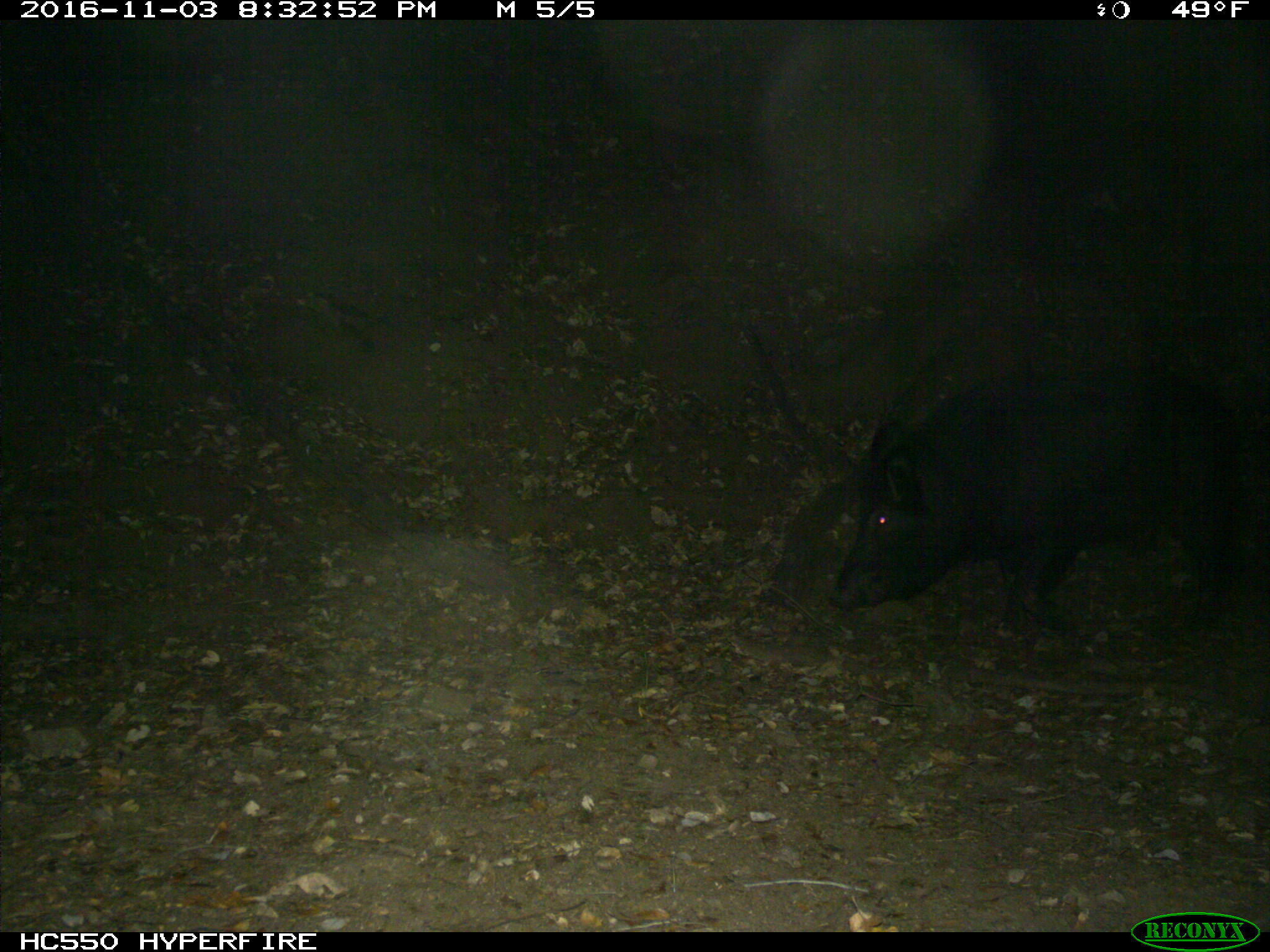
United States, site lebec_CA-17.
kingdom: Animalia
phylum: Chordata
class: Mammalia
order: Artiodactyla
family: Suidae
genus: Sus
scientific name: Sus scrofa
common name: wild boar